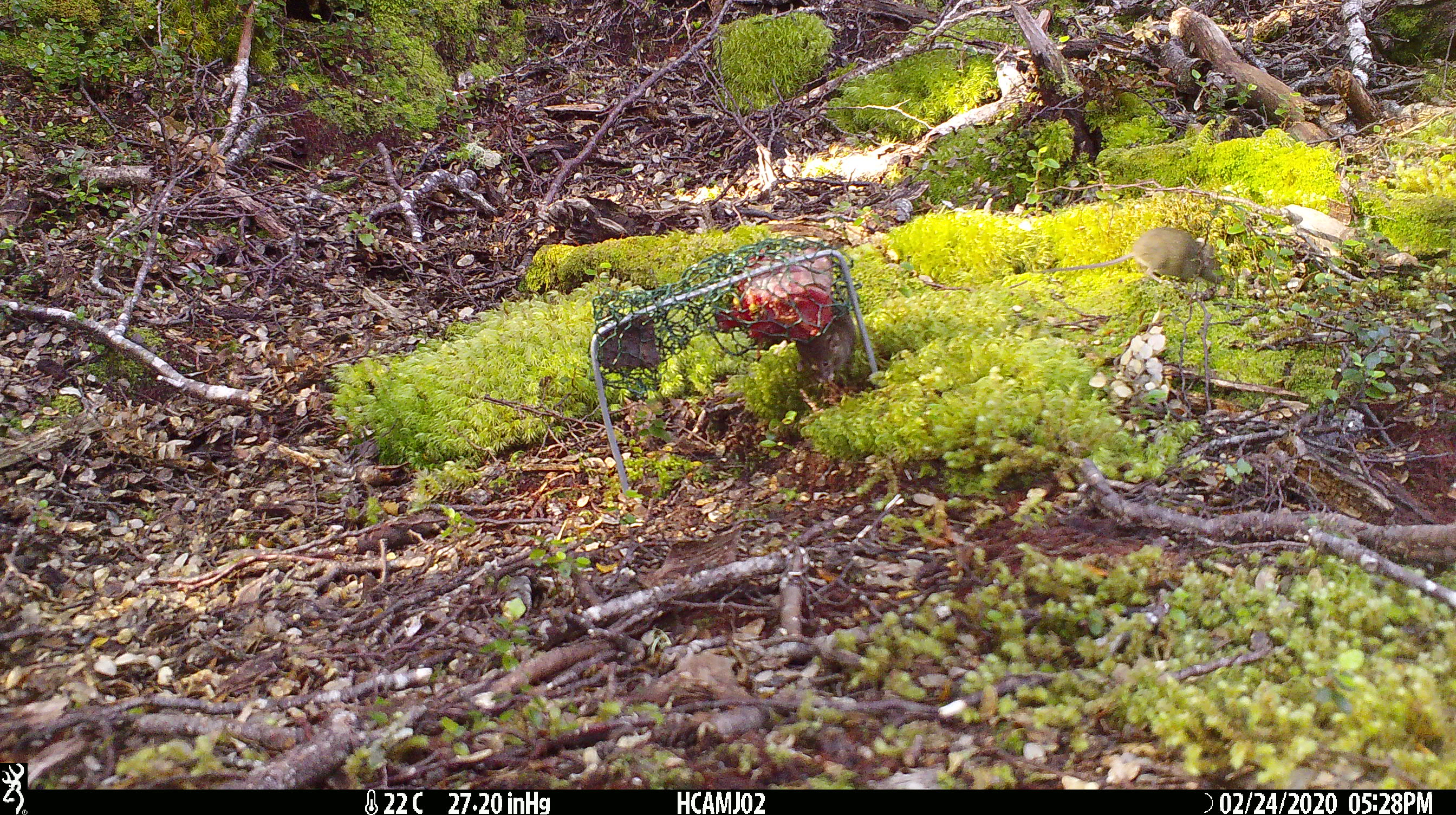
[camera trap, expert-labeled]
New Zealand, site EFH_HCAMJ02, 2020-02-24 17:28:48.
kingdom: Animalia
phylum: Chordata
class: Mammalia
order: Rodentia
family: Muridae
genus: Mus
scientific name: Mus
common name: mouse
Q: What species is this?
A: Mouse (Mus).